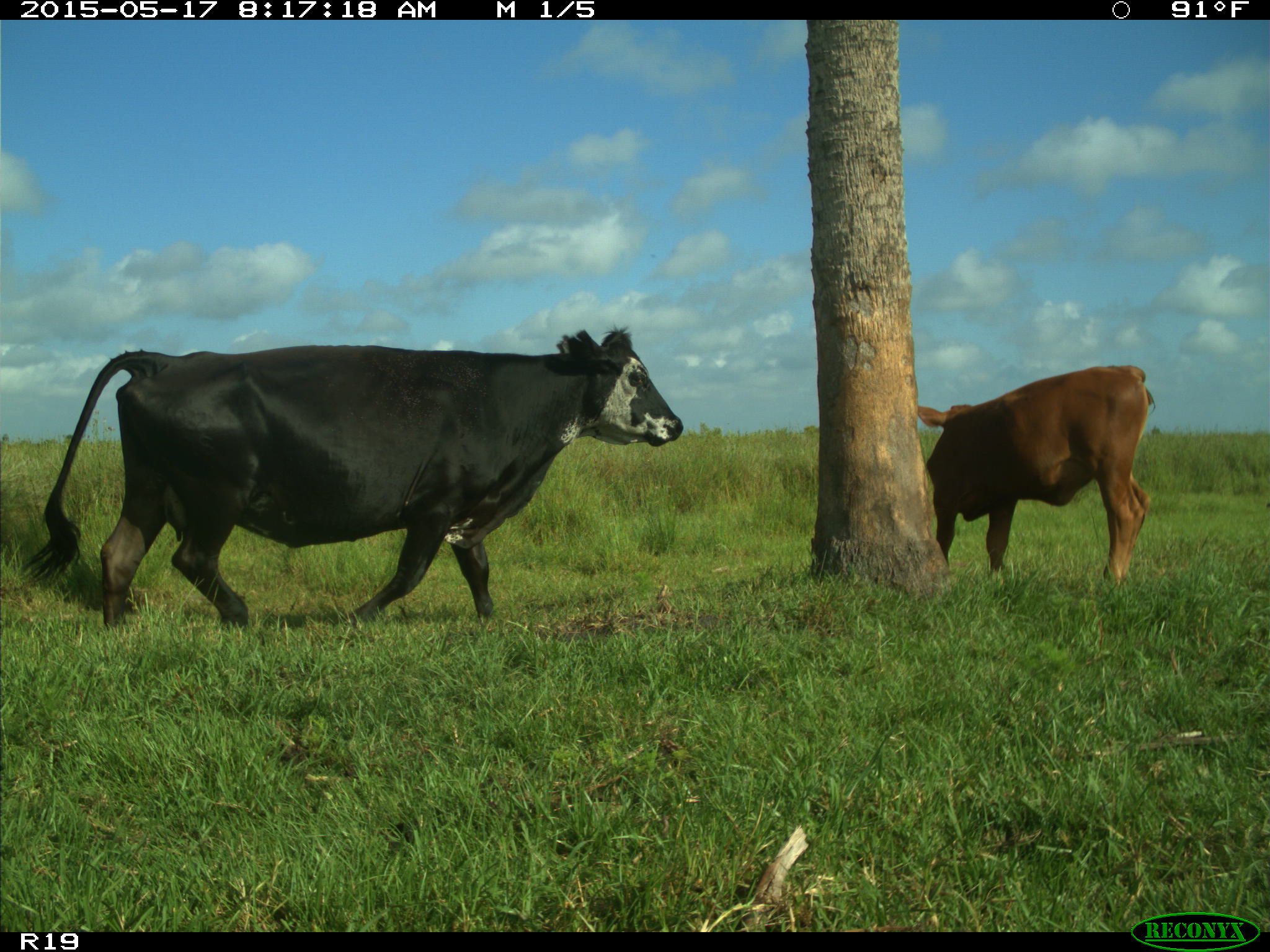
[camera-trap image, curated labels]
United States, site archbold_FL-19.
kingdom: Animalia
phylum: Chordata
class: Mammalia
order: Artiodactyla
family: Bovidae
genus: Bos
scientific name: Bos taurus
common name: domestic cow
Bos taurus (domestic cow).